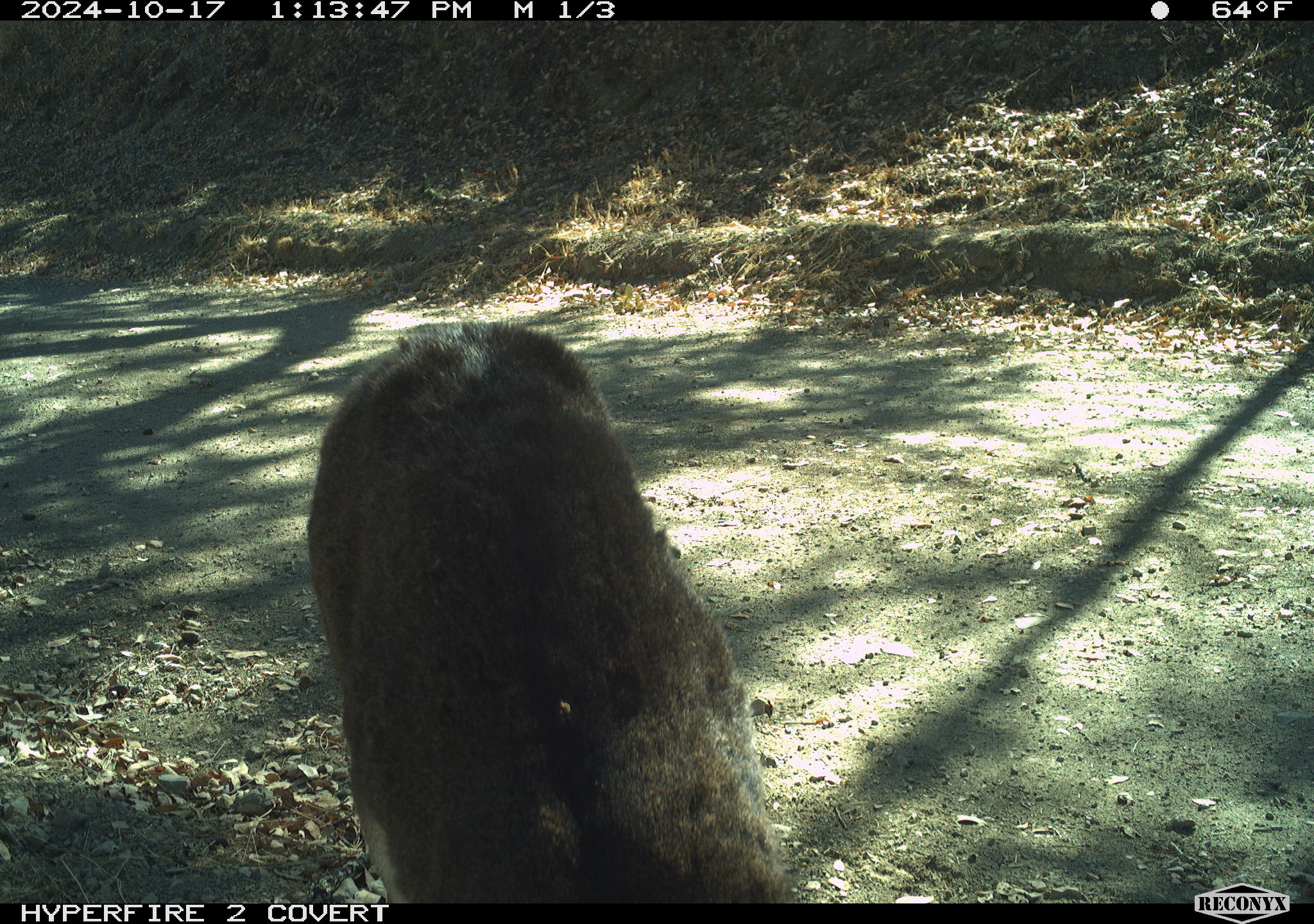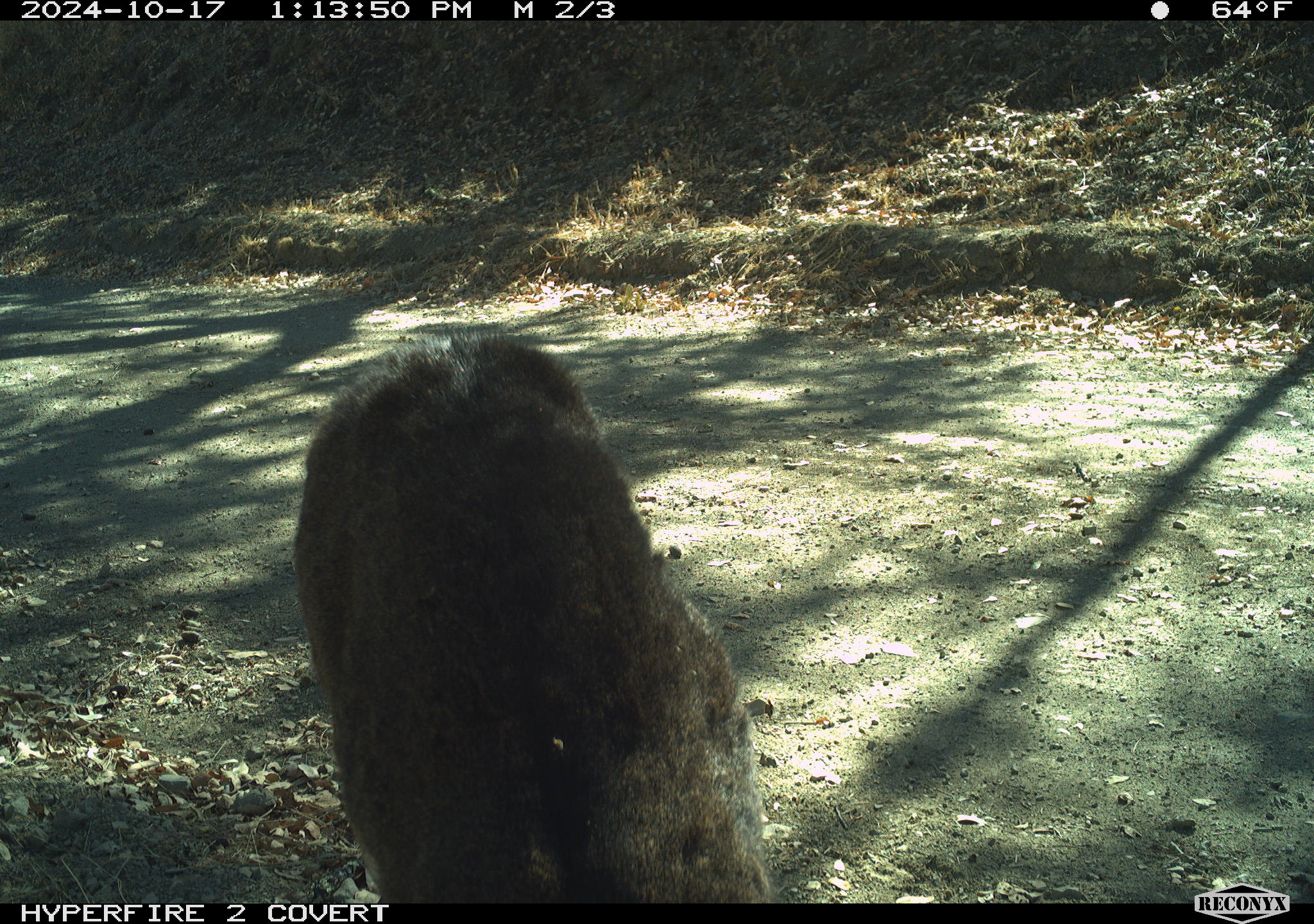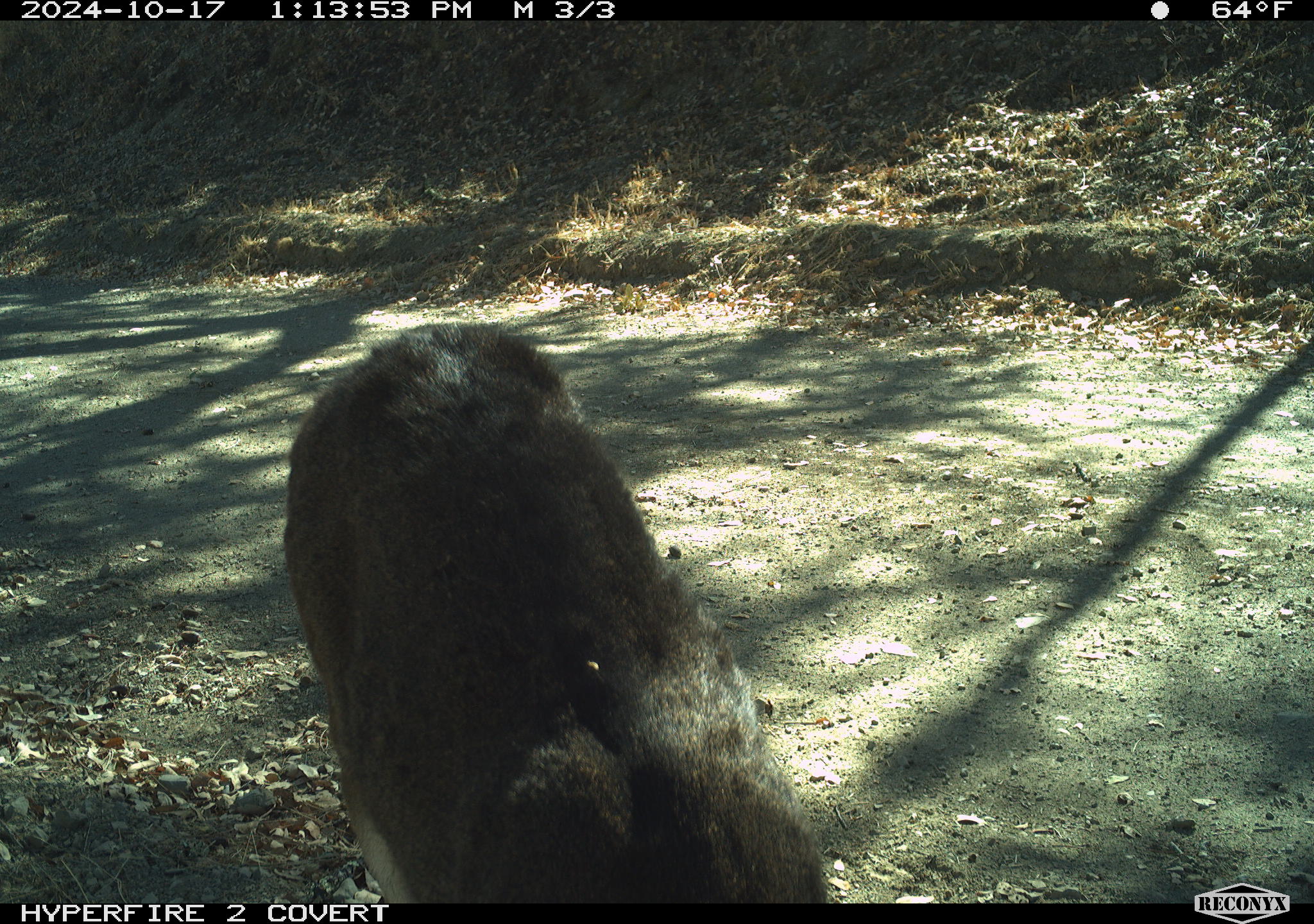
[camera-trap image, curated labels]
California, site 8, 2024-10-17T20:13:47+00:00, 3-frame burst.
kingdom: Animalia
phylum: Chordata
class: Mammalia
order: Artiodactyla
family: Cervidae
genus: Odocoileus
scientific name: Odocoileus hemionus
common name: mule deer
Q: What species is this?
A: Mule deer (Odocoileus hemionus).